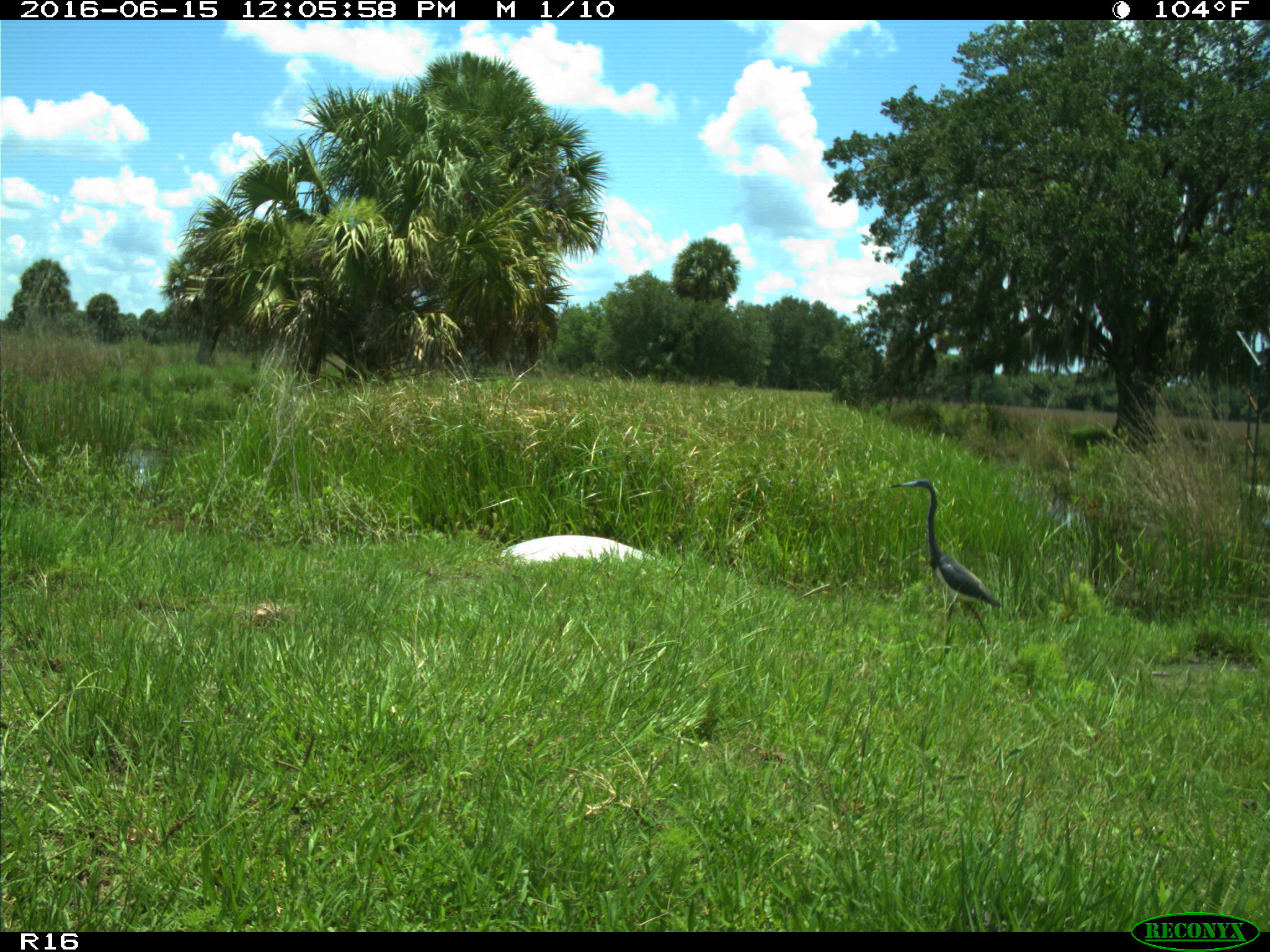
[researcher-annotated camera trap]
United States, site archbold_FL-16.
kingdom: Animalia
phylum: Chordata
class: Aves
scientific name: Aves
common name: birds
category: unidentified bird